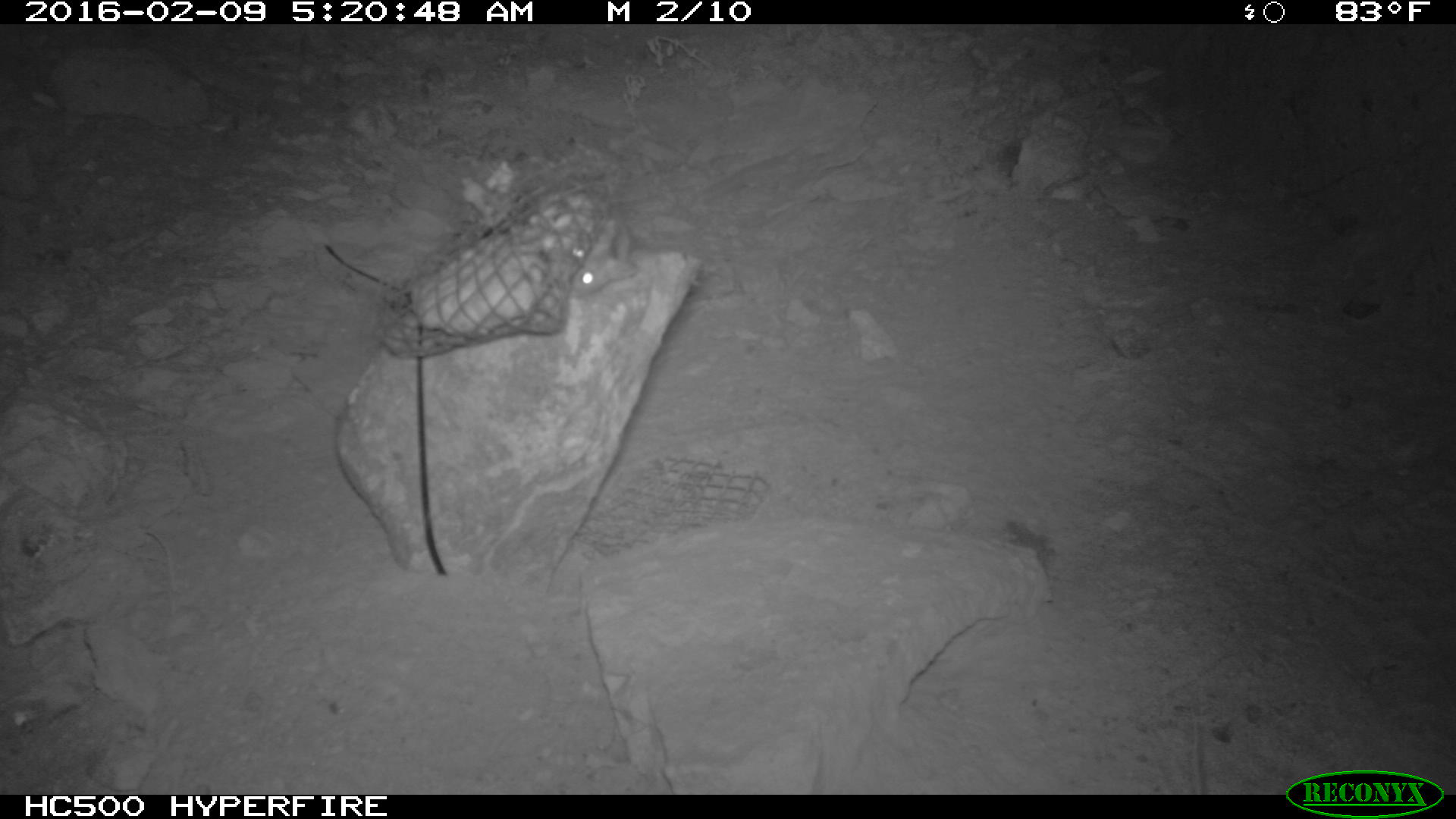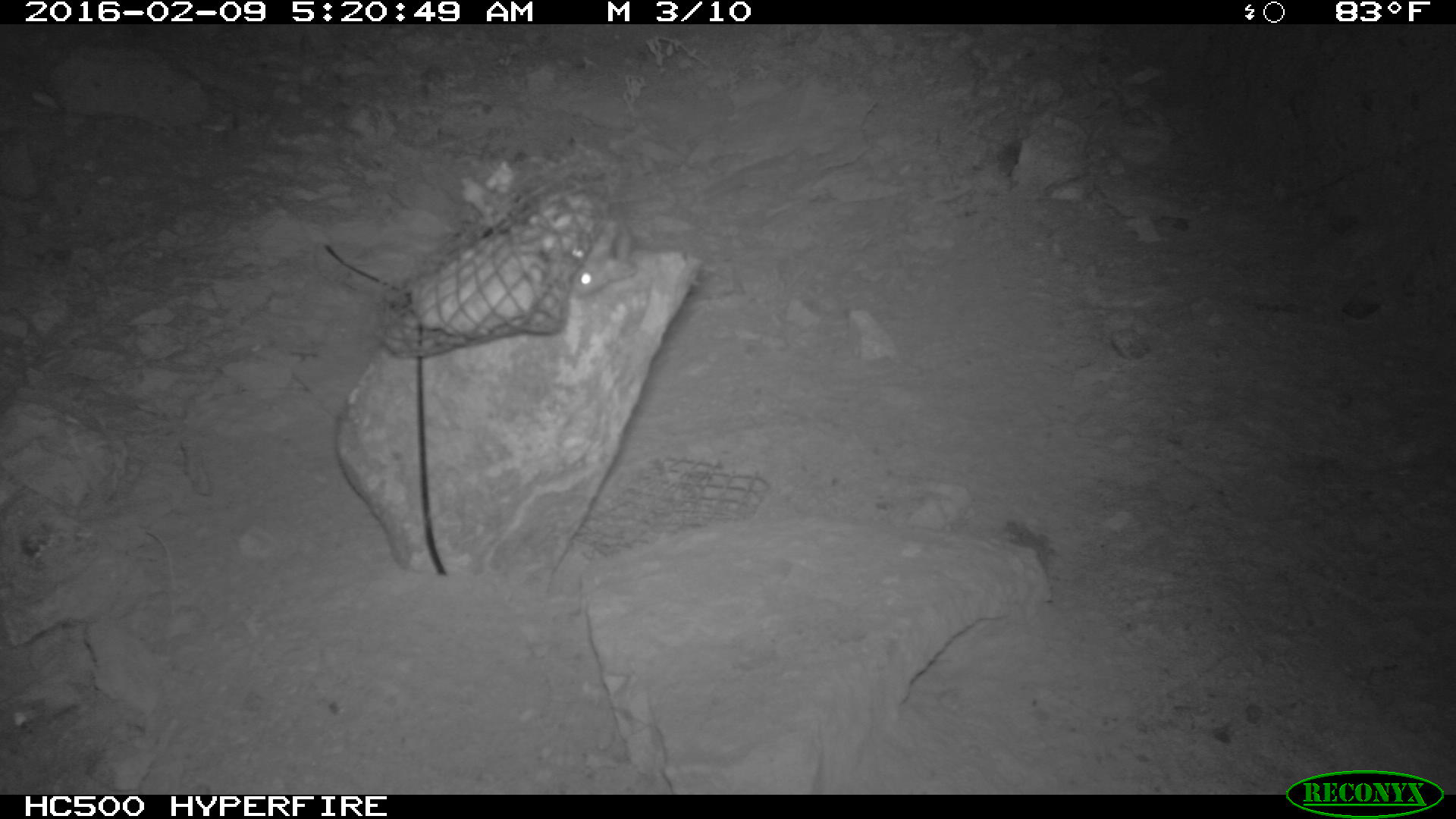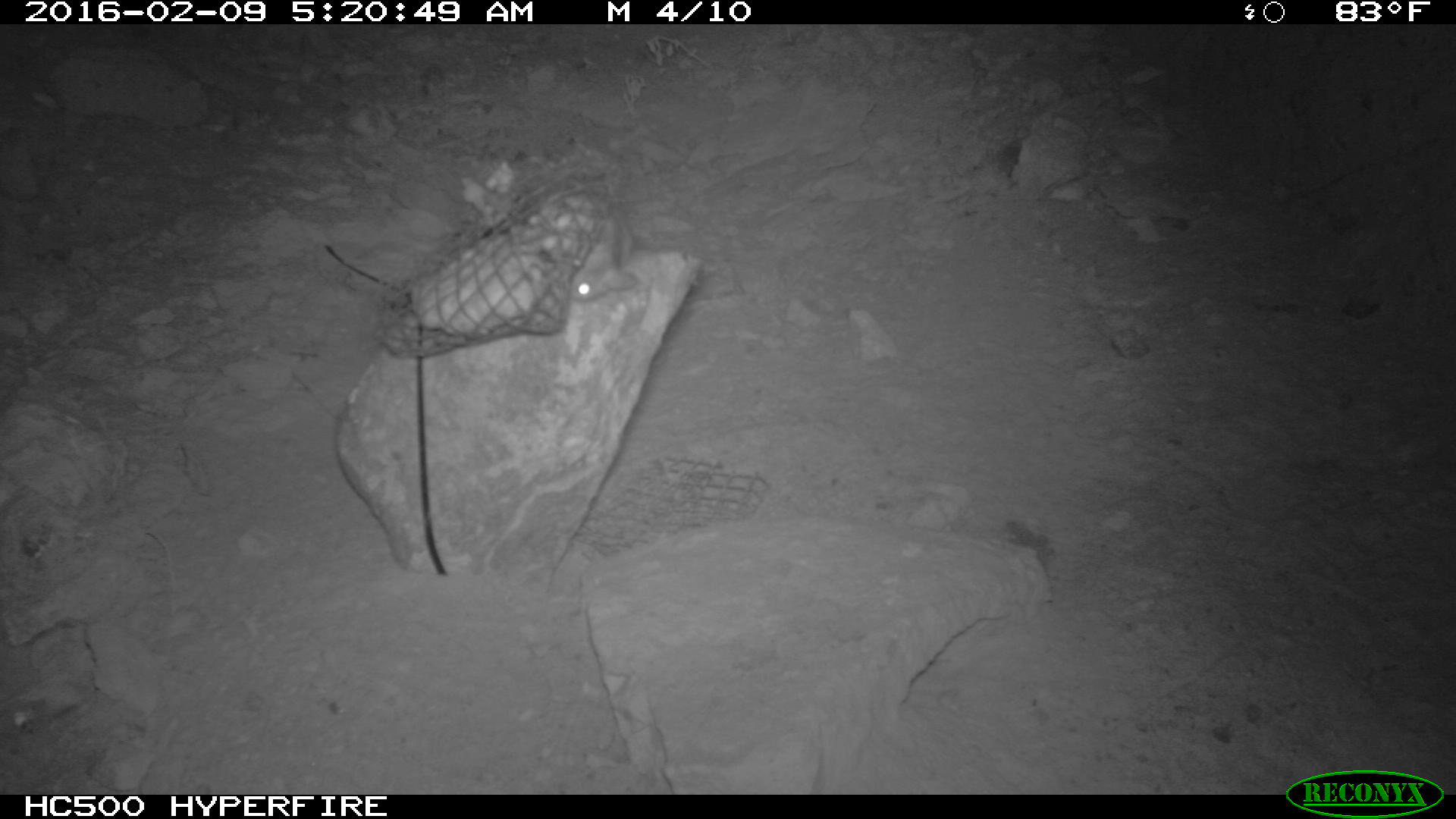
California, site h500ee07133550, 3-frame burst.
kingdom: Animalia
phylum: Chordata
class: Mammalia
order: Rodentia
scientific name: Rodentia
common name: rodent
Rodent (Rodentia).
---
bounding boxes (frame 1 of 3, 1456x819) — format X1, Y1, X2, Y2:
rodent: 535, 185, 637, 297; 1188, 705, 1203, 794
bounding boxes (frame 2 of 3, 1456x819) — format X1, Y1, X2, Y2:
rodent: 570, 219, 637, 295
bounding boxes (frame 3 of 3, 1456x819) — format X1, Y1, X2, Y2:
rodent: 524, 182, 640, 300